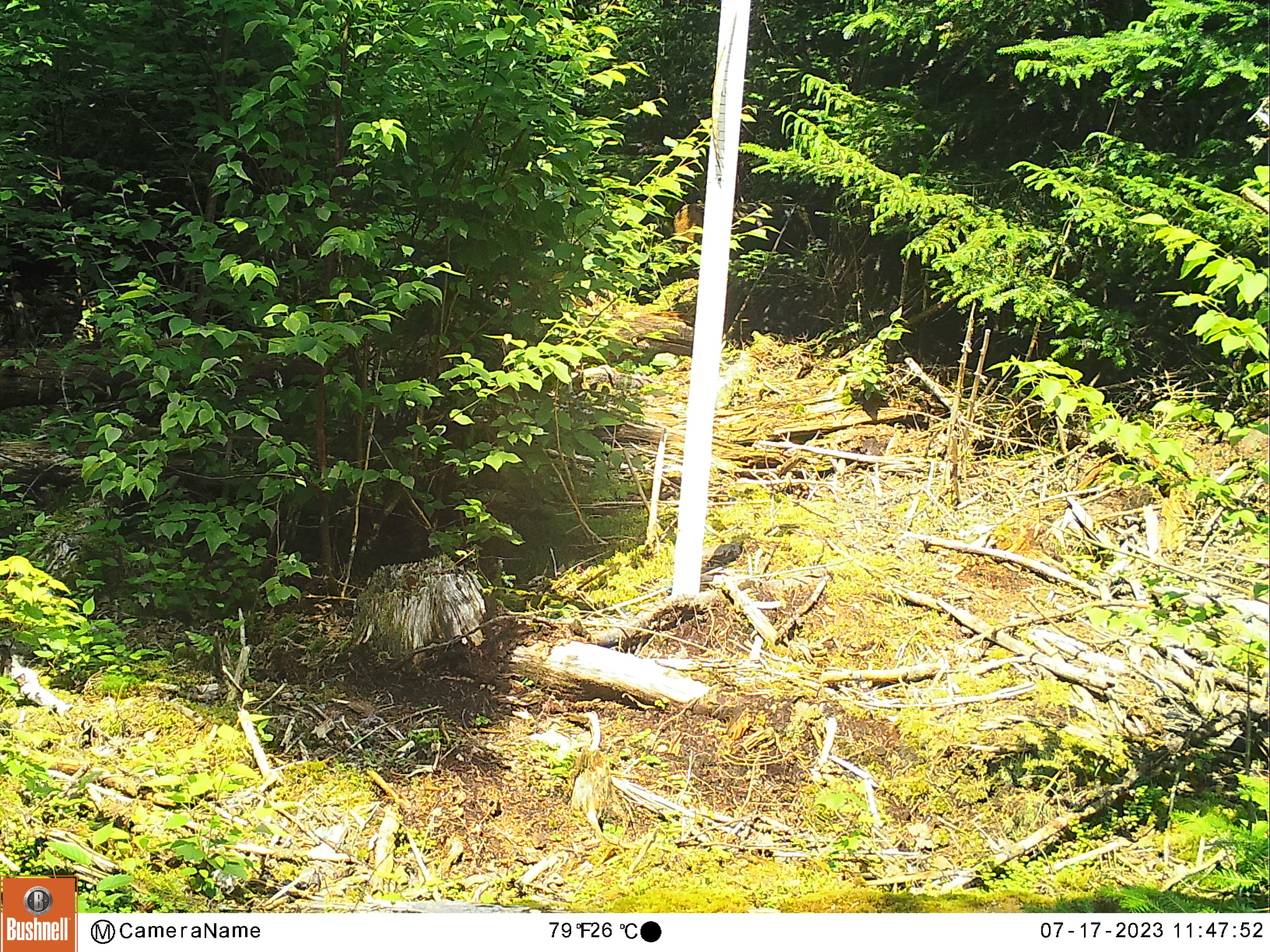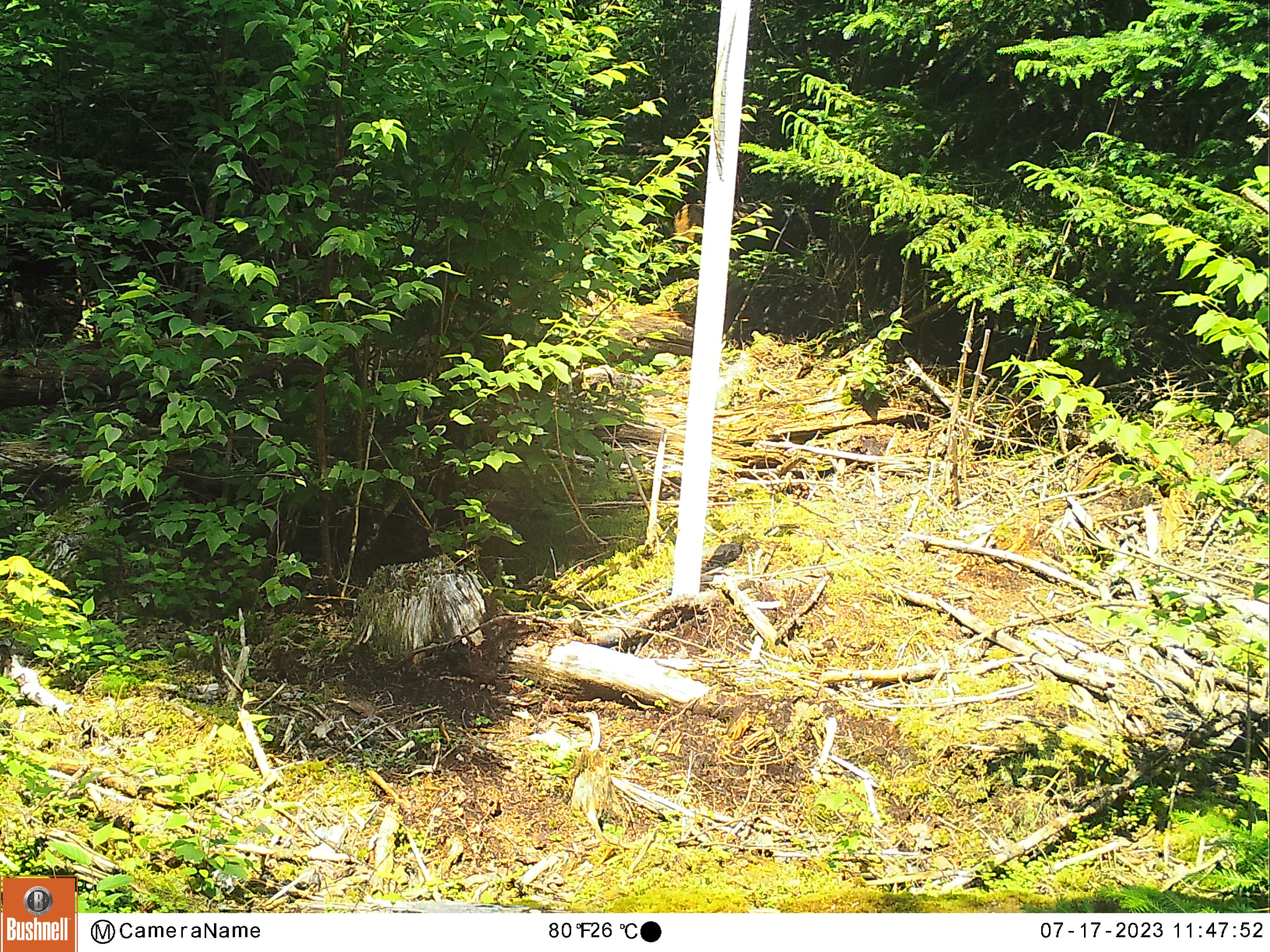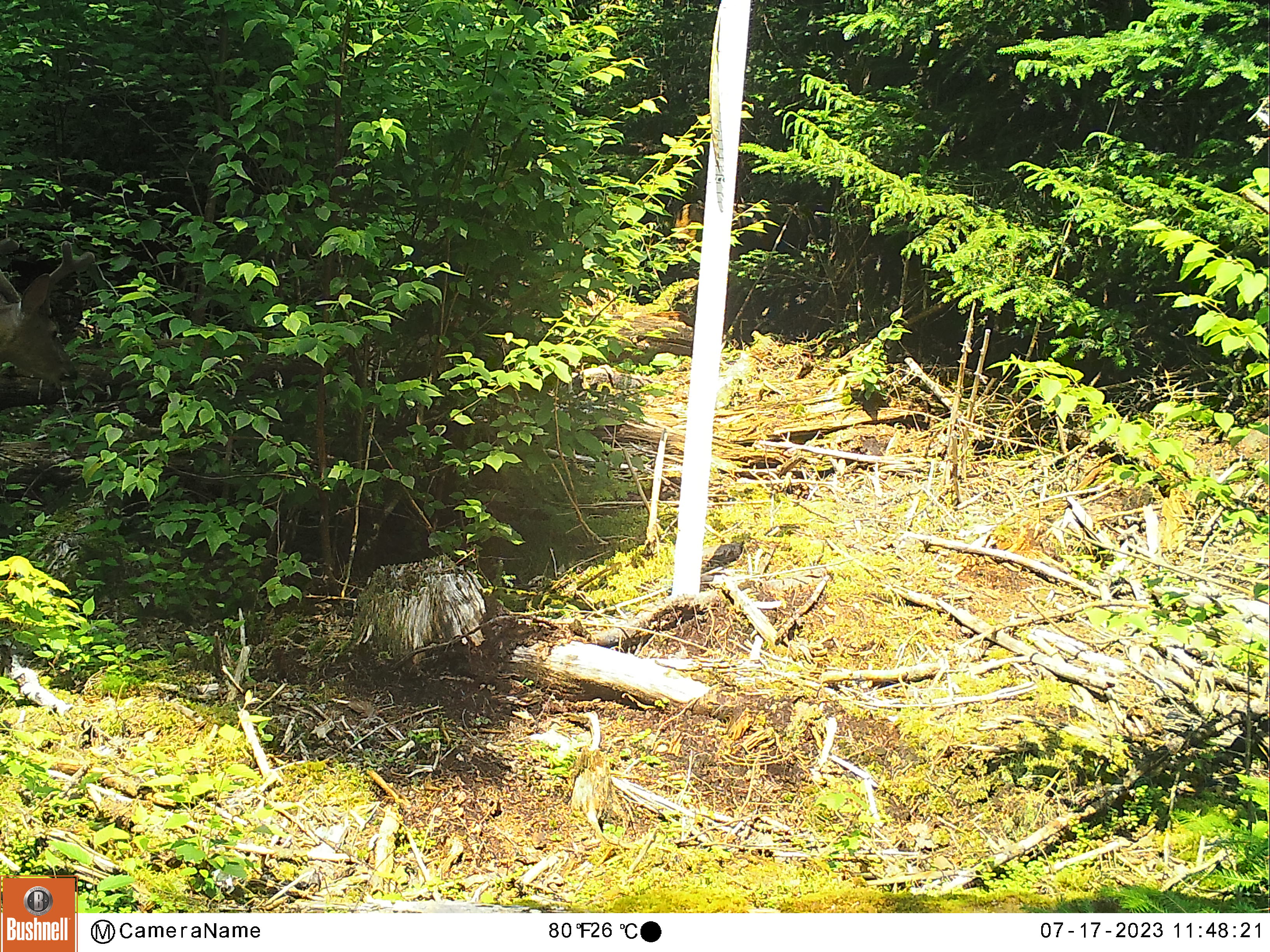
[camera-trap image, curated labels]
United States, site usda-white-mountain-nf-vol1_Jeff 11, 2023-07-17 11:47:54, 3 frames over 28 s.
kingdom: Animalia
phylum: Chordata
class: Mammalia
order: Artiodactyla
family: Cervidae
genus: Odocoileus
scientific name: Odocoileus virginianus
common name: white-tailed deer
White-tailed deer (Odocoileus virginianus).